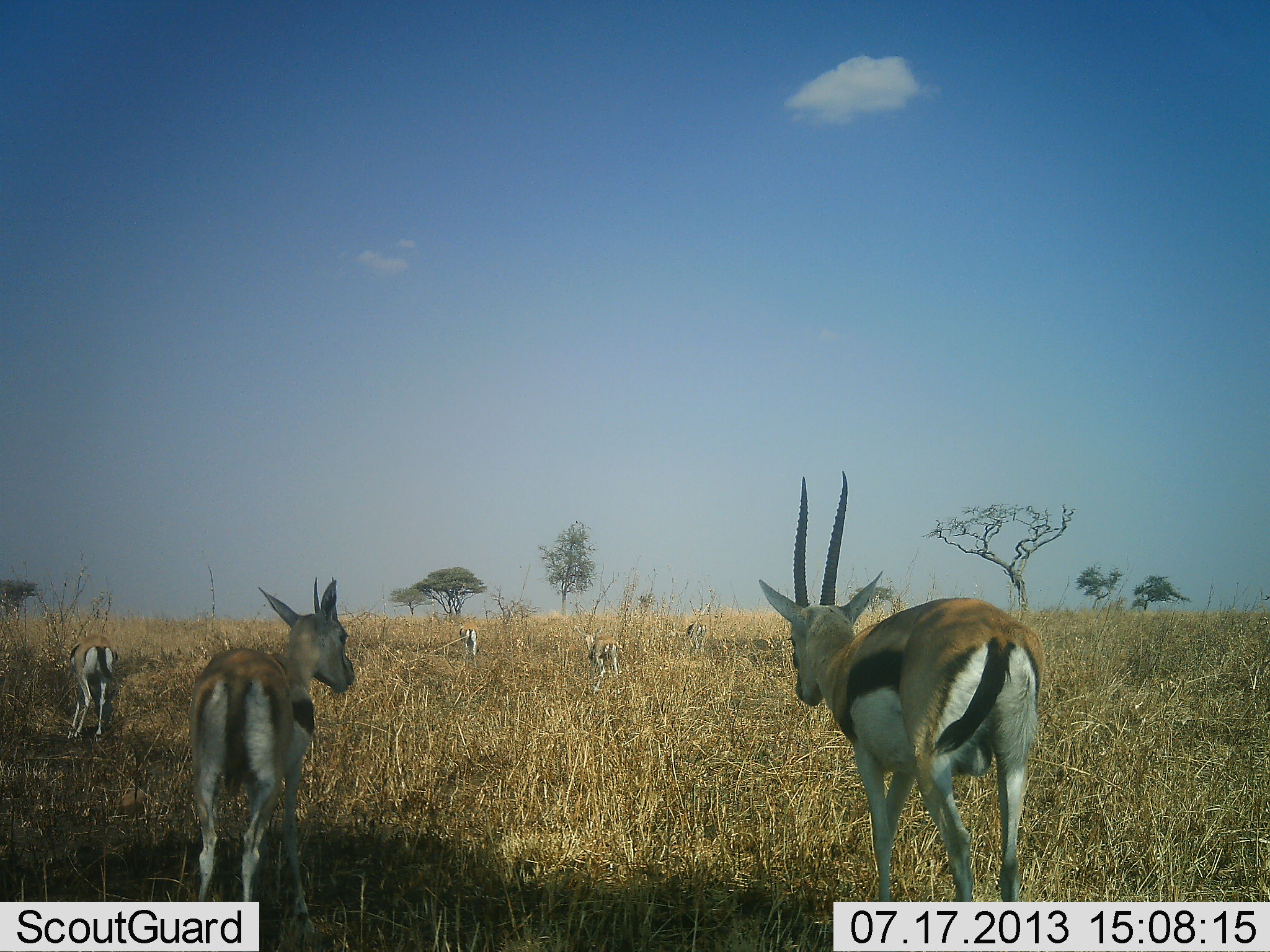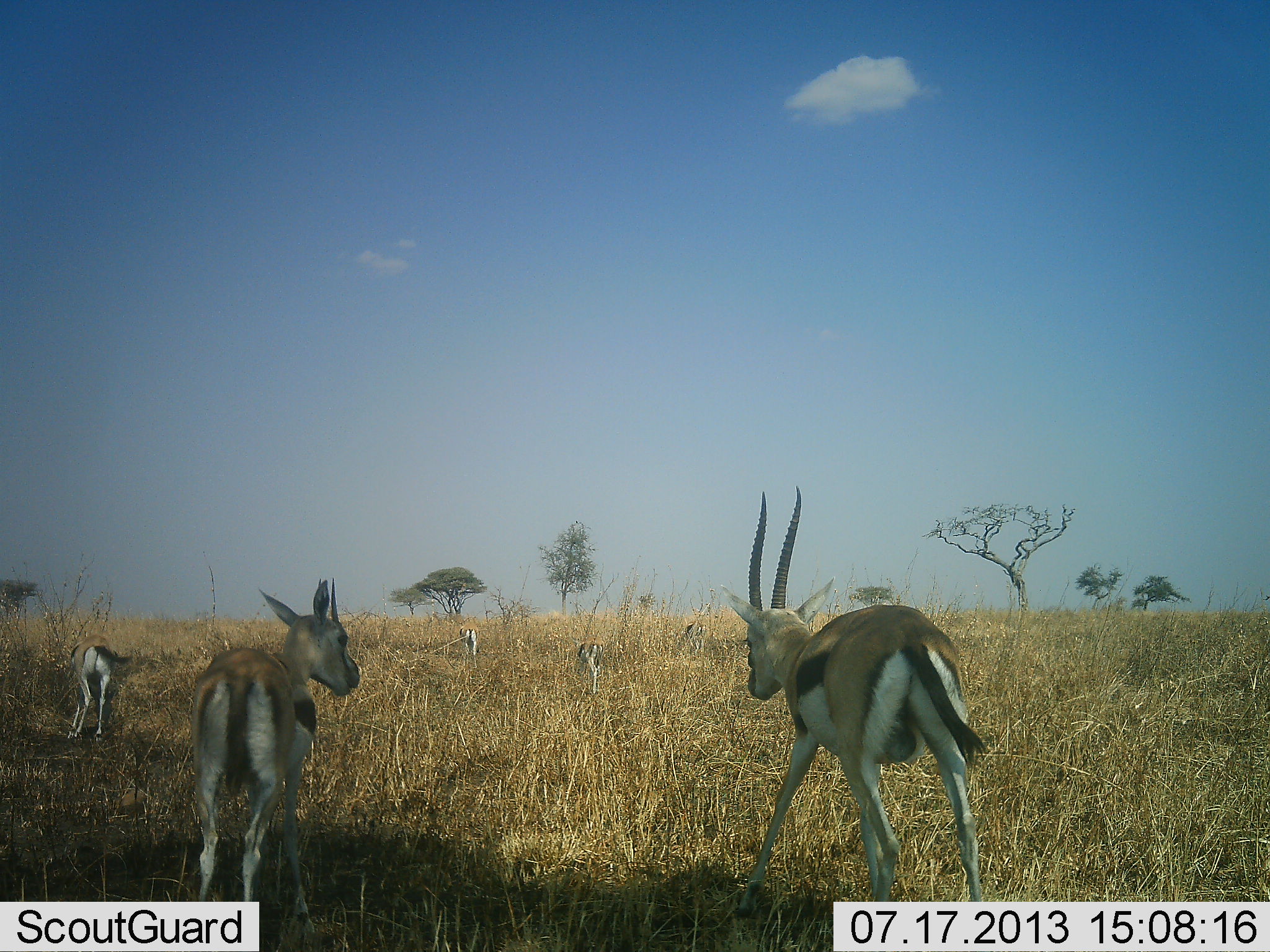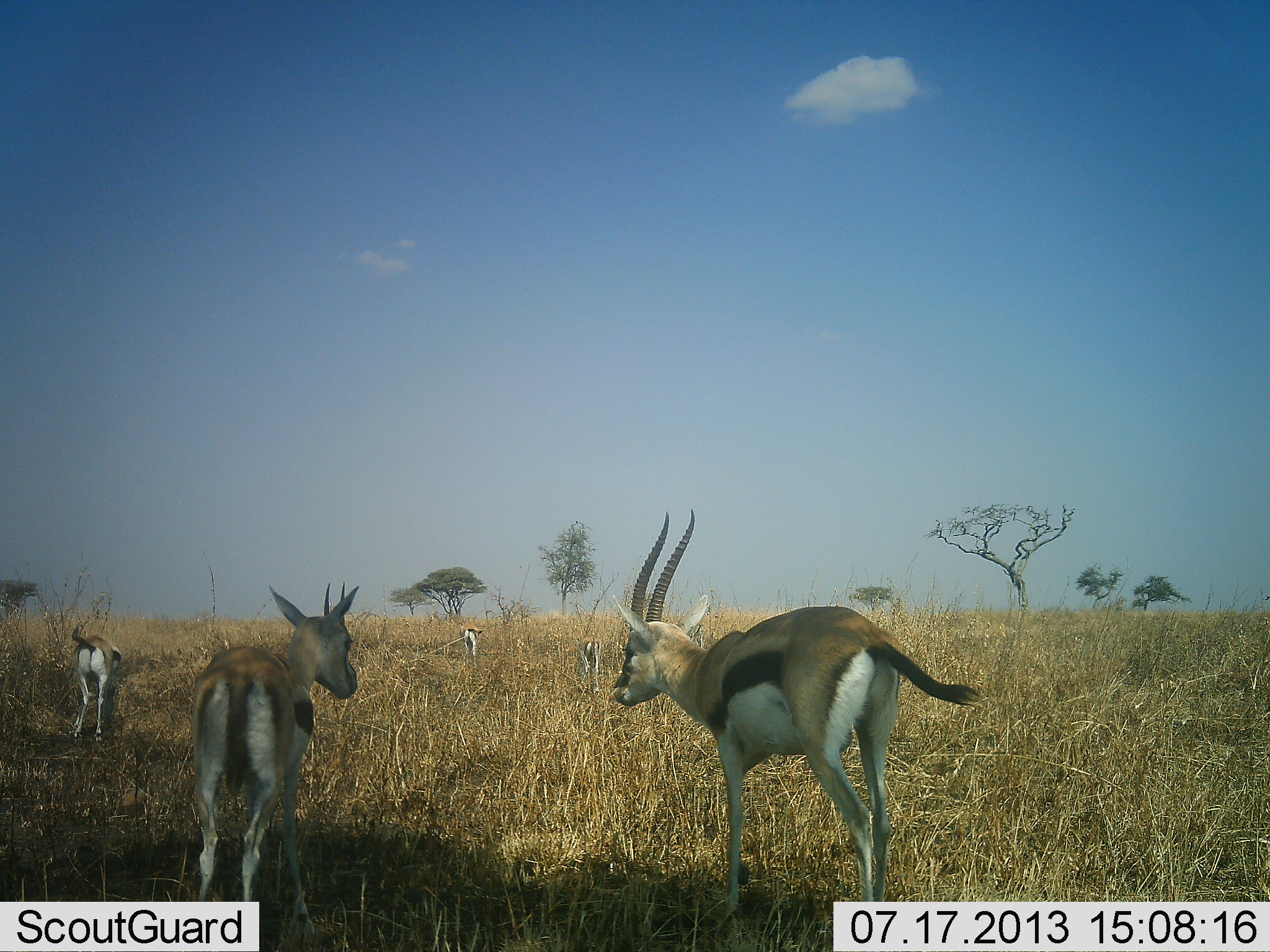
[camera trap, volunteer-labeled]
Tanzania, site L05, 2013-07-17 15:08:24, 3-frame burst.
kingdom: Animalia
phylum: Chordata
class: Mammalia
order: Artiodactyla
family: Bovidae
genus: Eudorcas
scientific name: Eudorcas thomsonii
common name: thomson's gazelle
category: gazellethomsons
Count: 6.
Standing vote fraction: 69%.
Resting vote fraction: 0%.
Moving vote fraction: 81%.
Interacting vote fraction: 0%.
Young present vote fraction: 12%.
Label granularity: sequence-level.